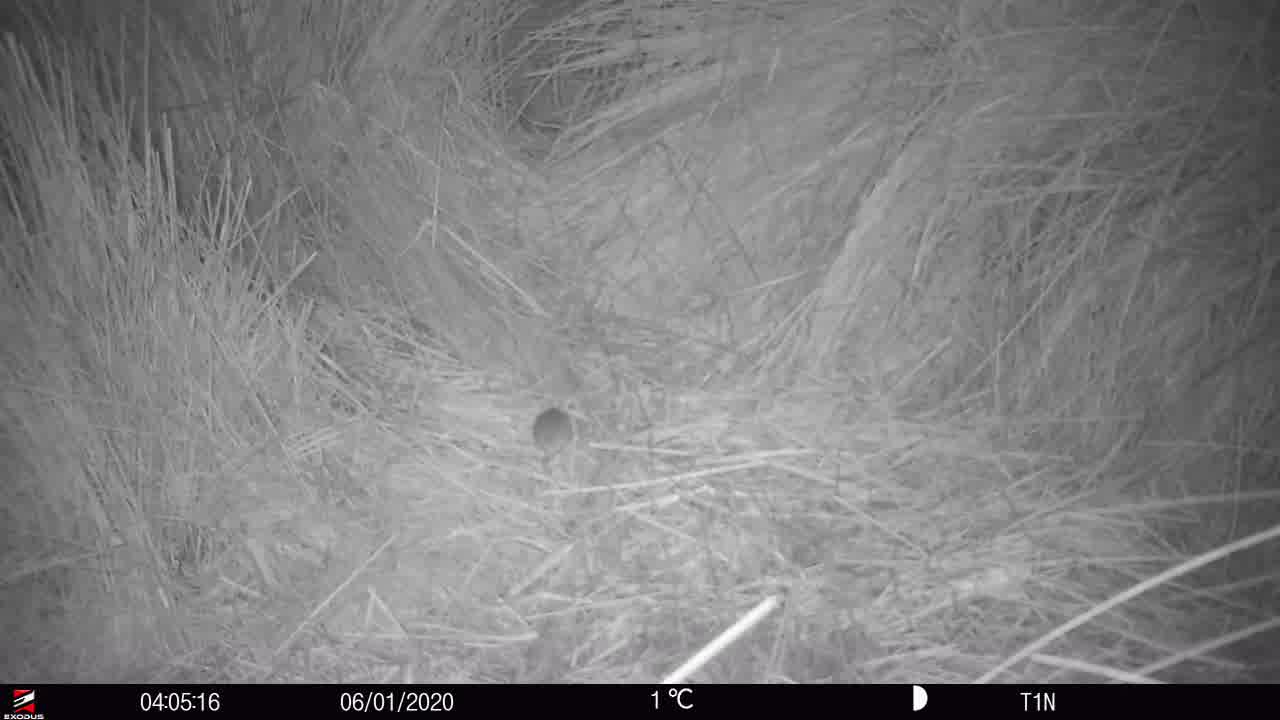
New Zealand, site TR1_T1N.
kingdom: Animalia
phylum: Chordata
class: Mammalia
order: Rodentia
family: Muridae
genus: Mus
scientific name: Mus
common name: mouse